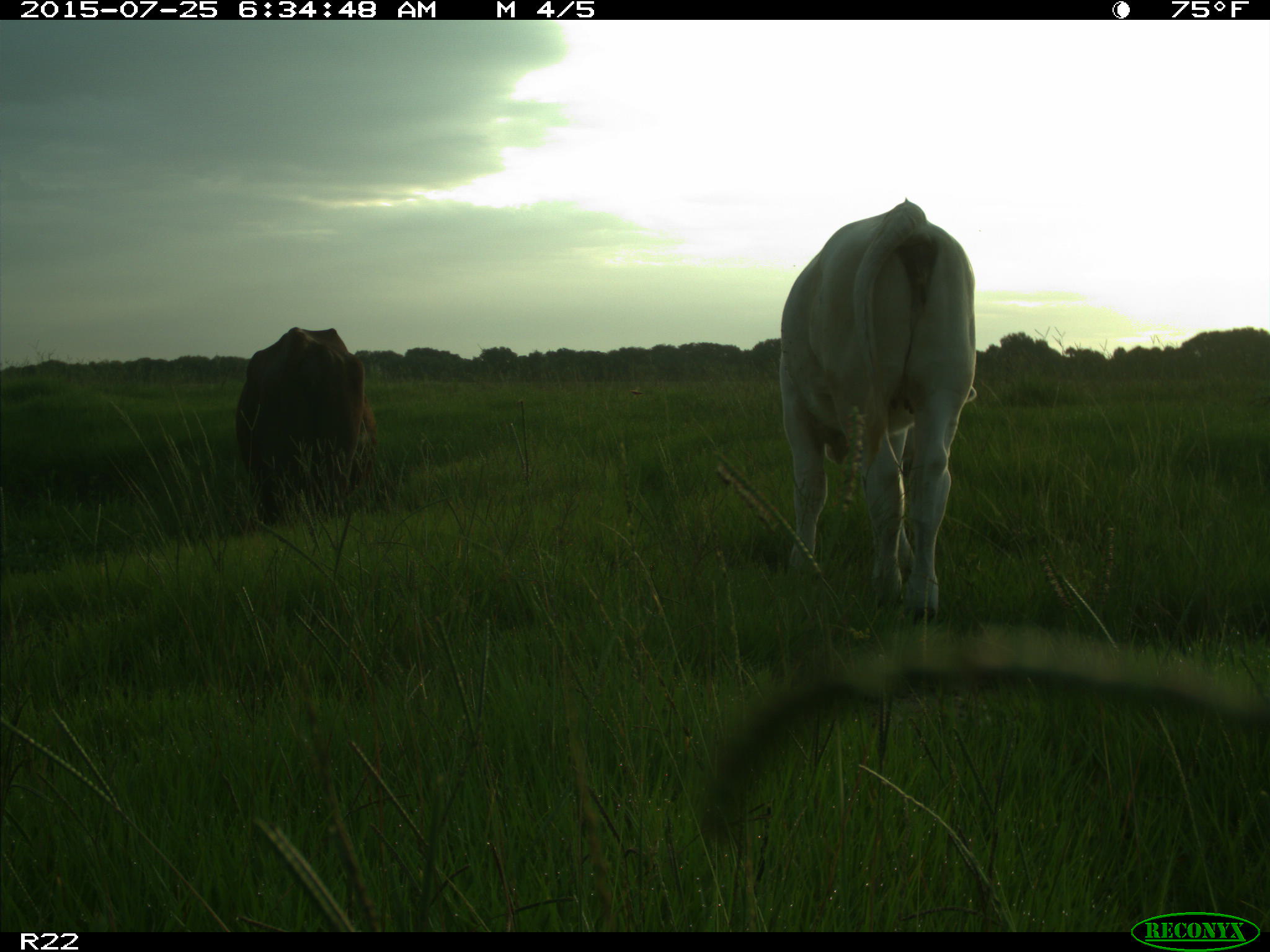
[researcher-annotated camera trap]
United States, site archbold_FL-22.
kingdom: Animalia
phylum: Chordata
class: Mammalia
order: Artiodactyla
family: Bovidae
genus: Bos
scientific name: Bos taurus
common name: domestic cow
Bos taurus (domestic cow).